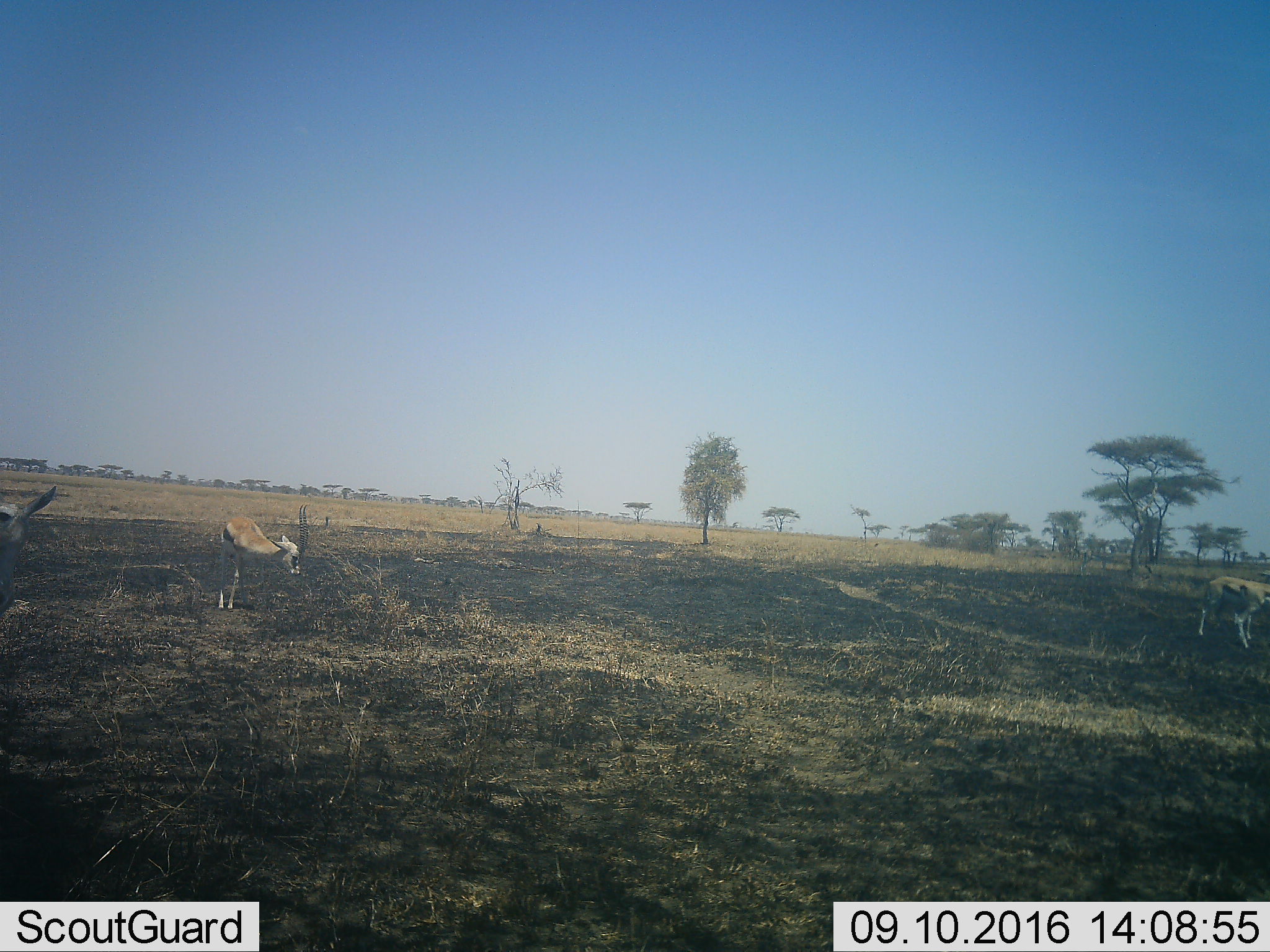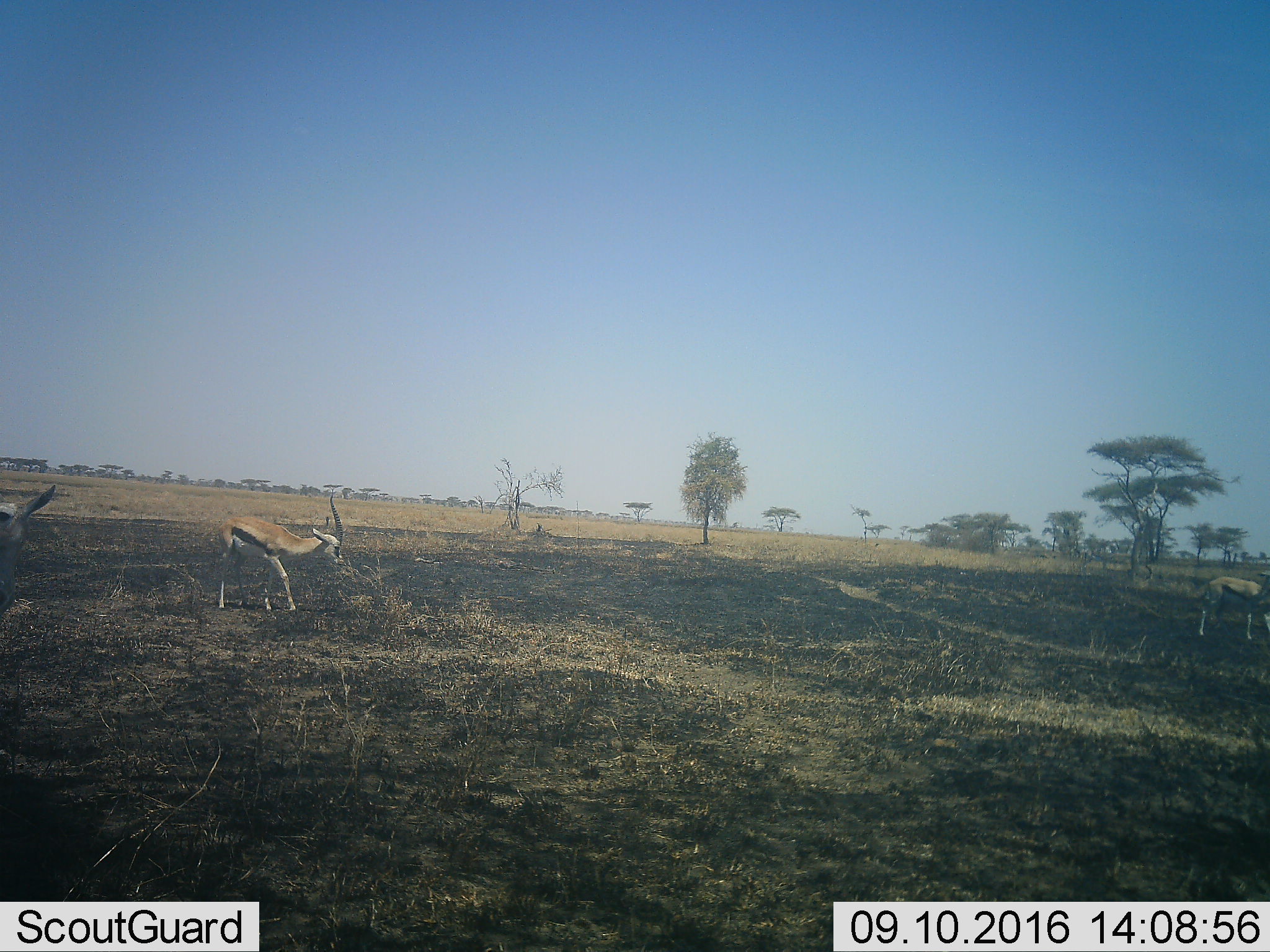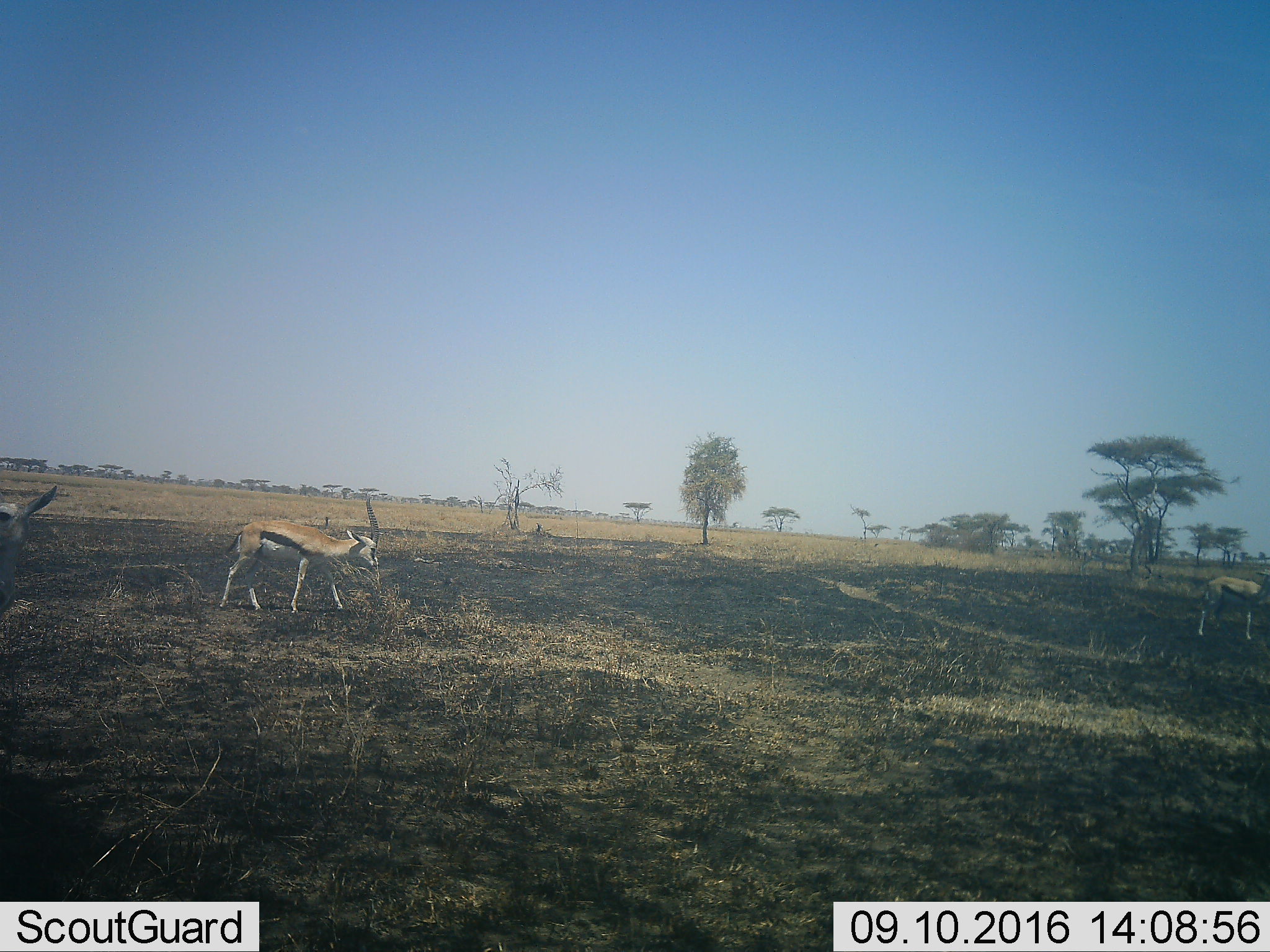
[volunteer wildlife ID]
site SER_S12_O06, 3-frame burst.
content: unidentified animal